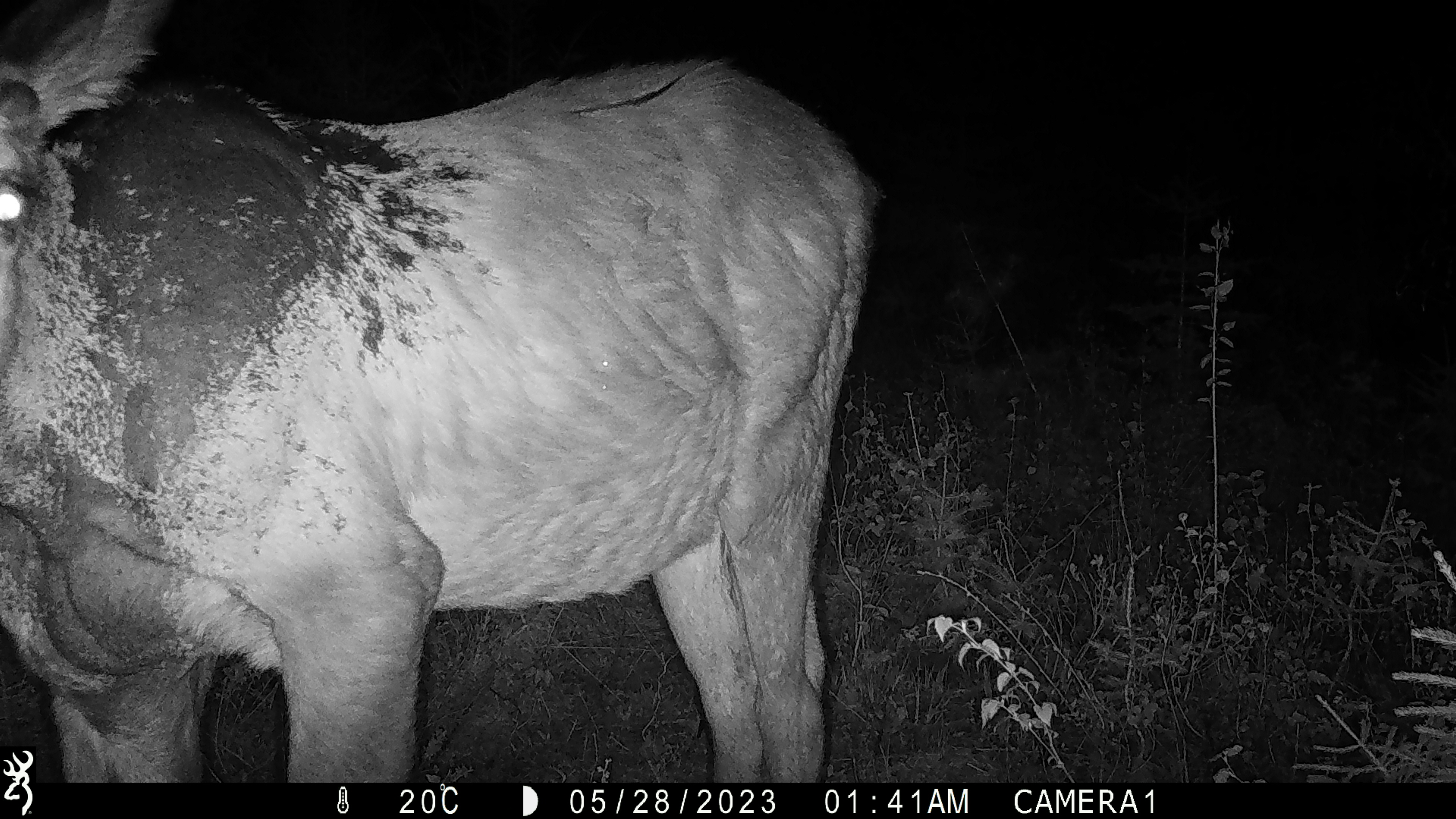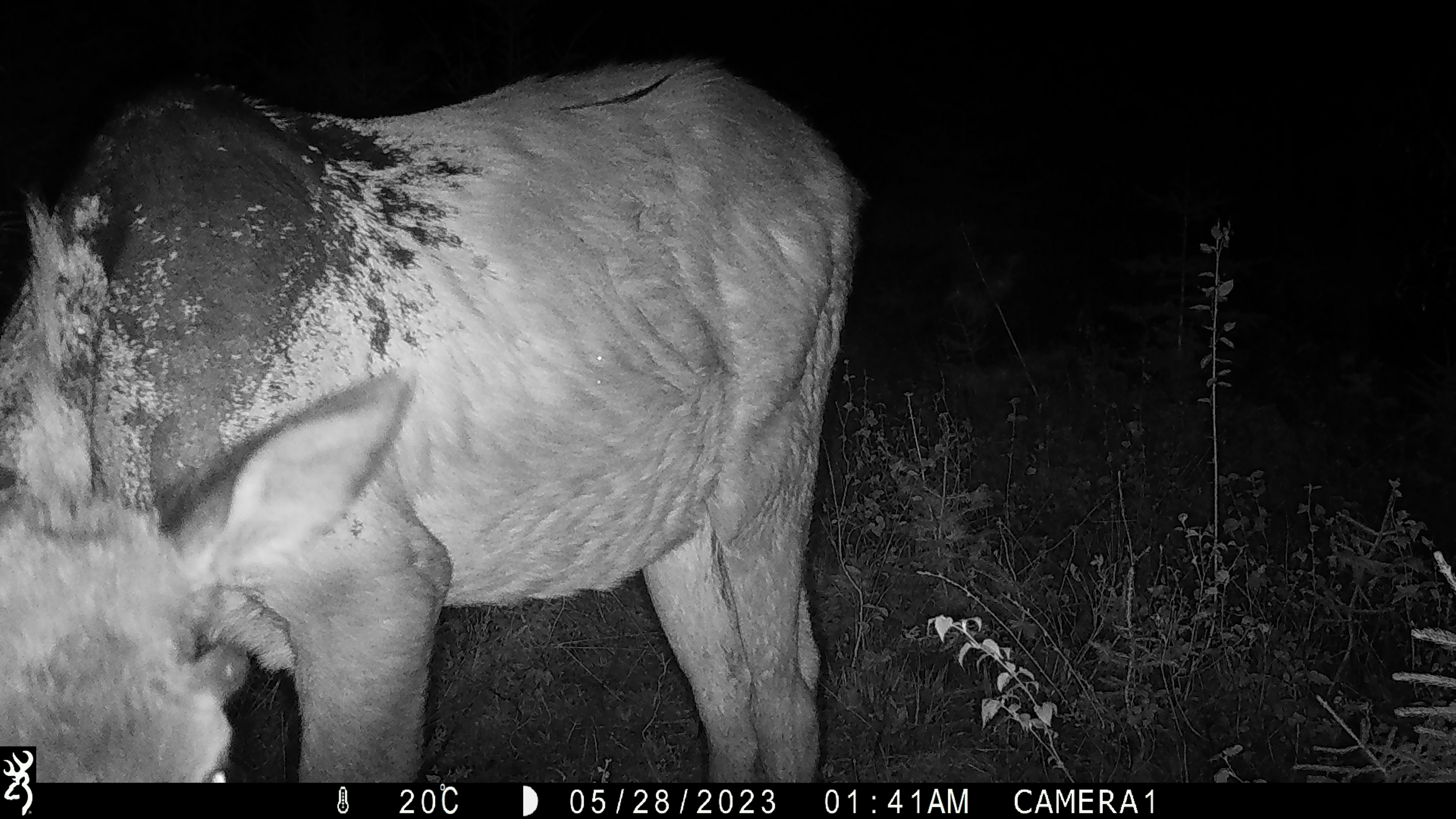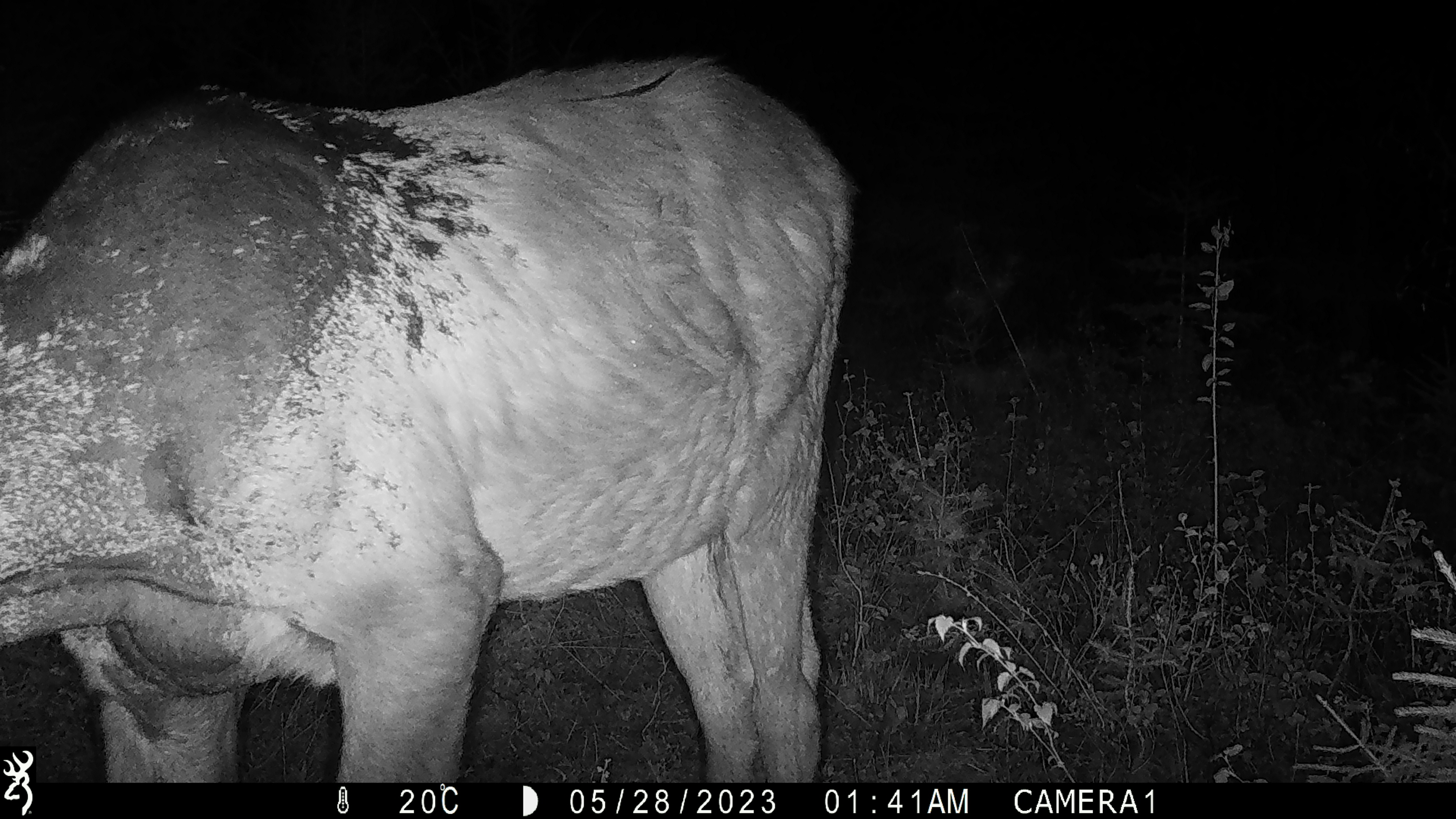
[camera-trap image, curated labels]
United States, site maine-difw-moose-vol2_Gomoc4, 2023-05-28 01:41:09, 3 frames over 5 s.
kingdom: Animalia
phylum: Chordata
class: Mammalia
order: Artiodactyla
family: Cervidae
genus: Alces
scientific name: Alces alces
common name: moose